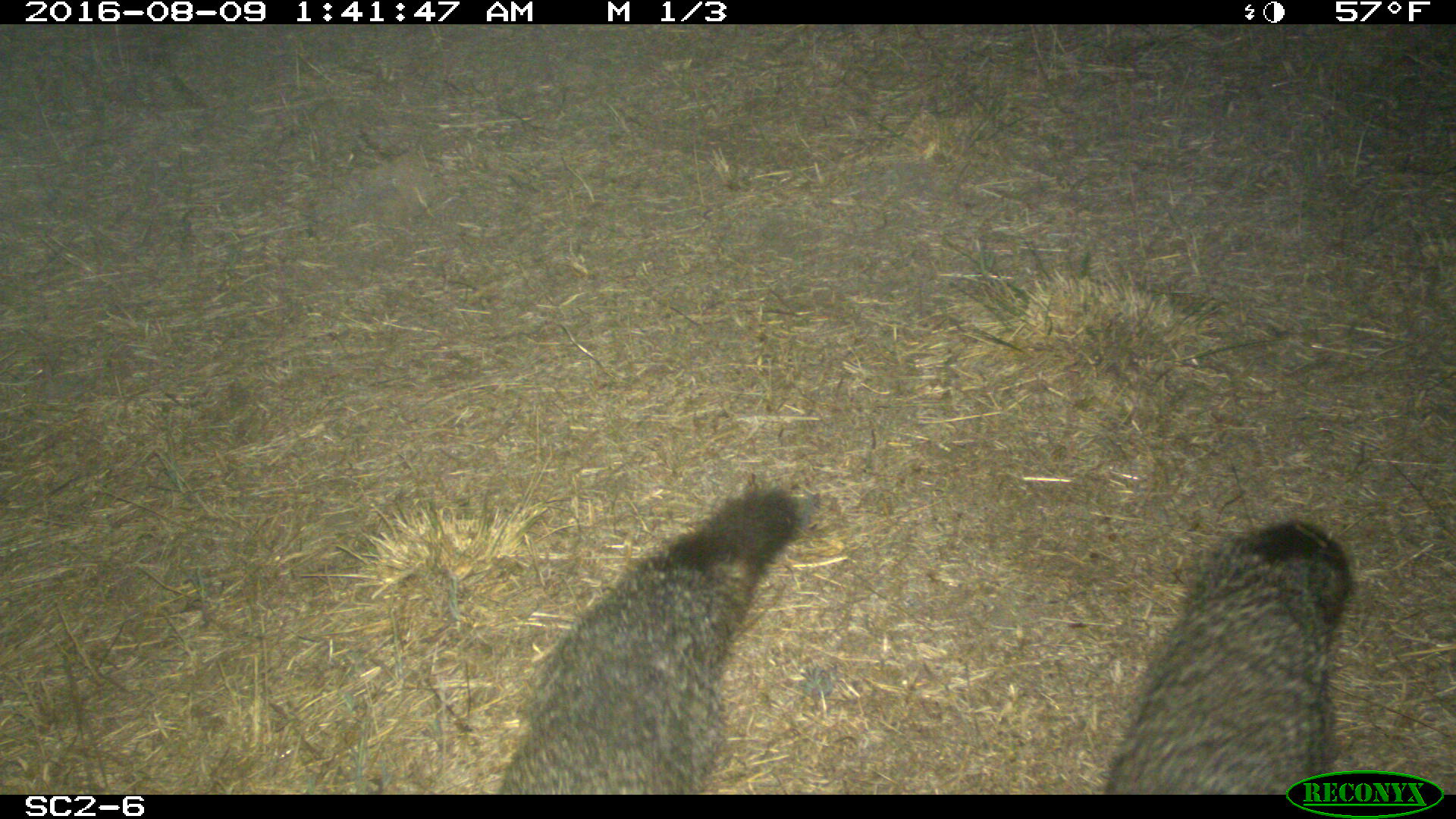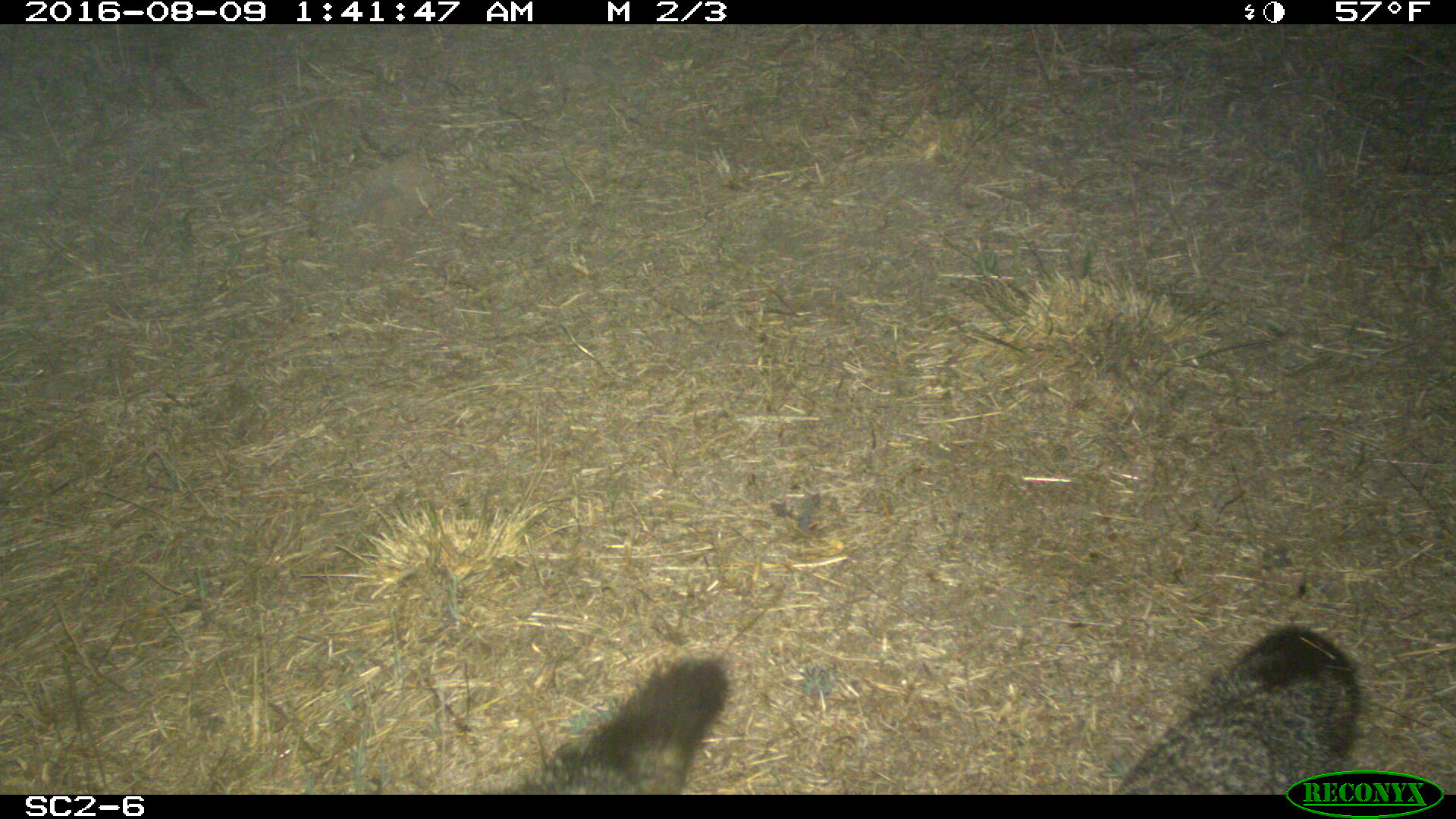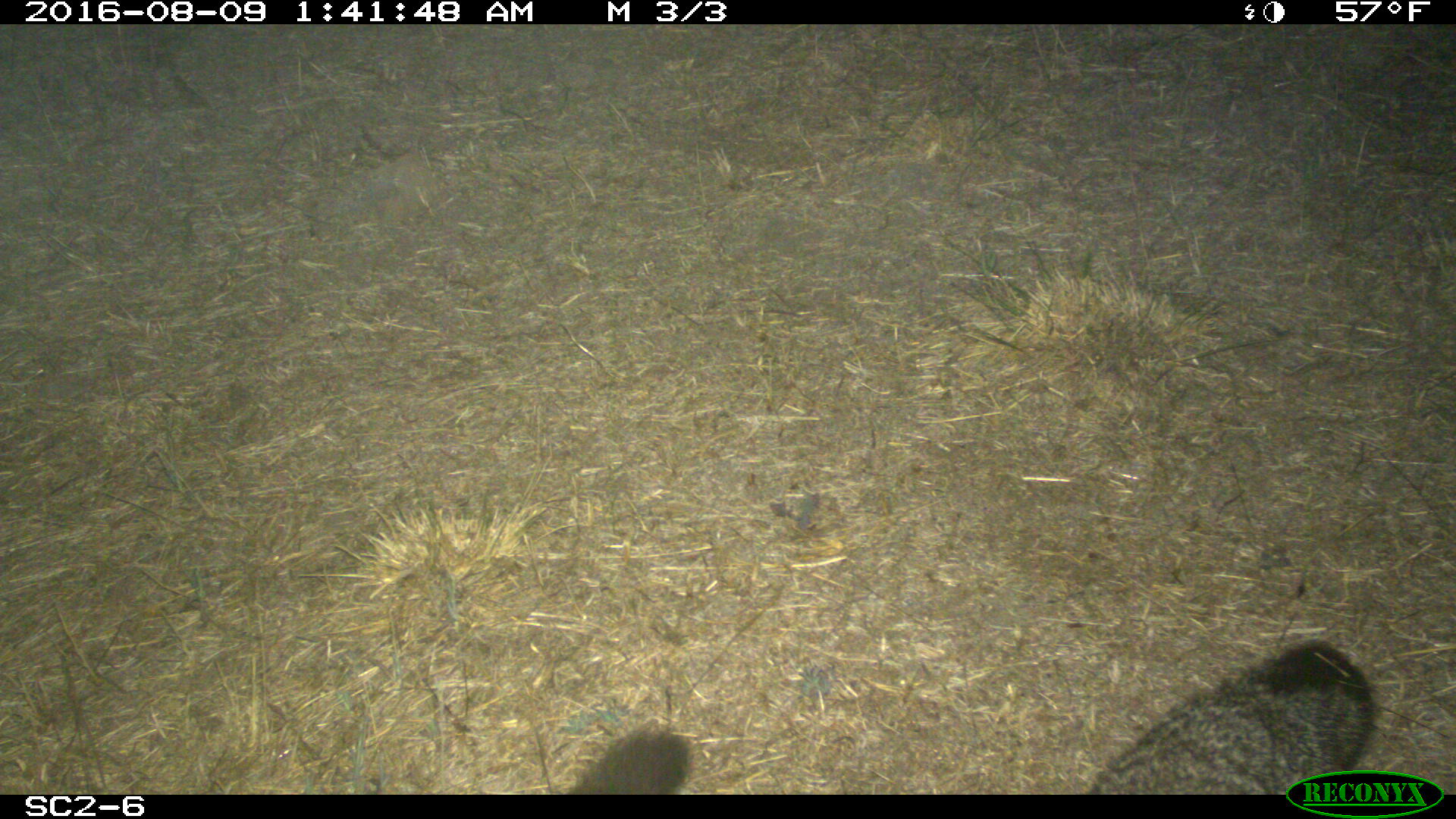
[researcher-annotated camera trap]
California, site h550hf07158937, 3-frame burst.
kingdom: Animalia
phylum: Chordata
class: Mammalia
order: Carnivora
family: Canidae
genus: Urocyon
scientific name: Urocyon littoralis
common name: island fox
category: fox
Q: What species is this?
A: Fox (island fox) (Urocyon littoralis).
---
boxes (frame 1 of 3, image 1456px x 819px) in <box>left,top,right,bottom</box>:
fox: <box>500,490,800,794</box>; <box>1106,522,1351,794</box>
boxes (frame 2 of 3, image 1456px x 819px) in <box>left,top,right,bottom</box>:
fox: <box>1114,626,1365,791</box>; <box>498,652,735,793</box>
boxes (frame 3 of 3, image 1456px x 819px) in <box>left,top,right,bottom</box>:
fox: <box>1082,637,1376,794</box>; <box>565,722,692,795</box>